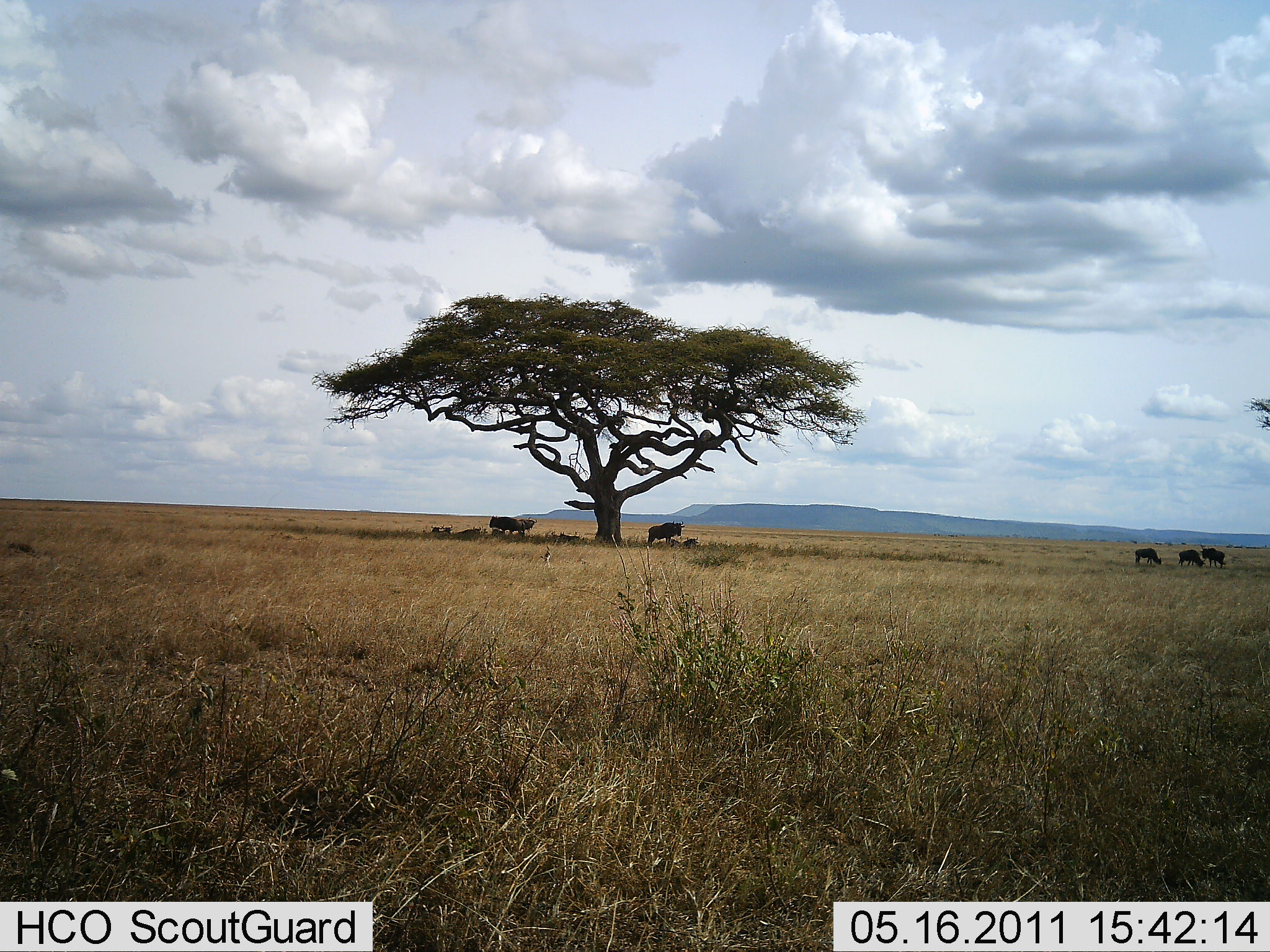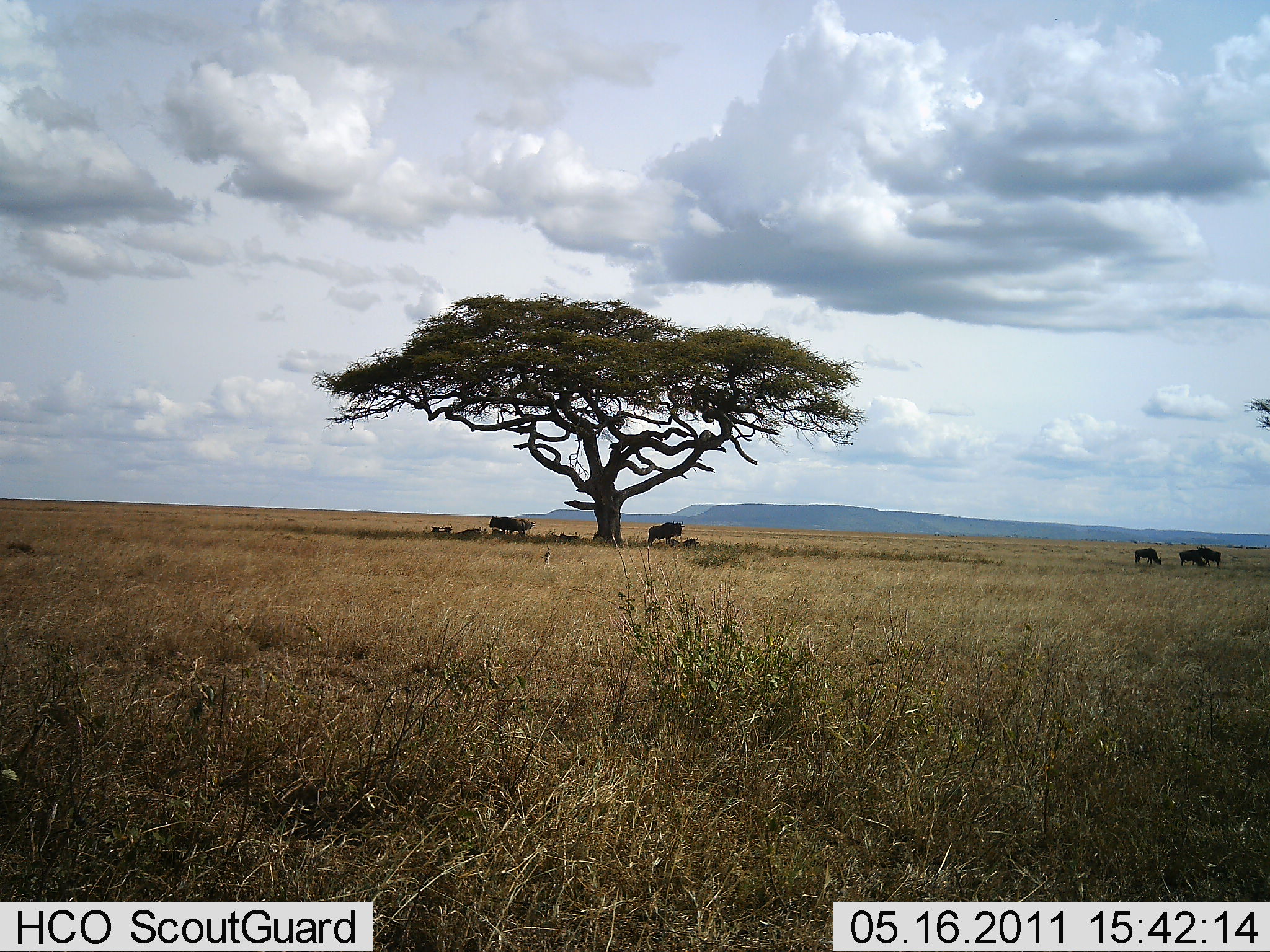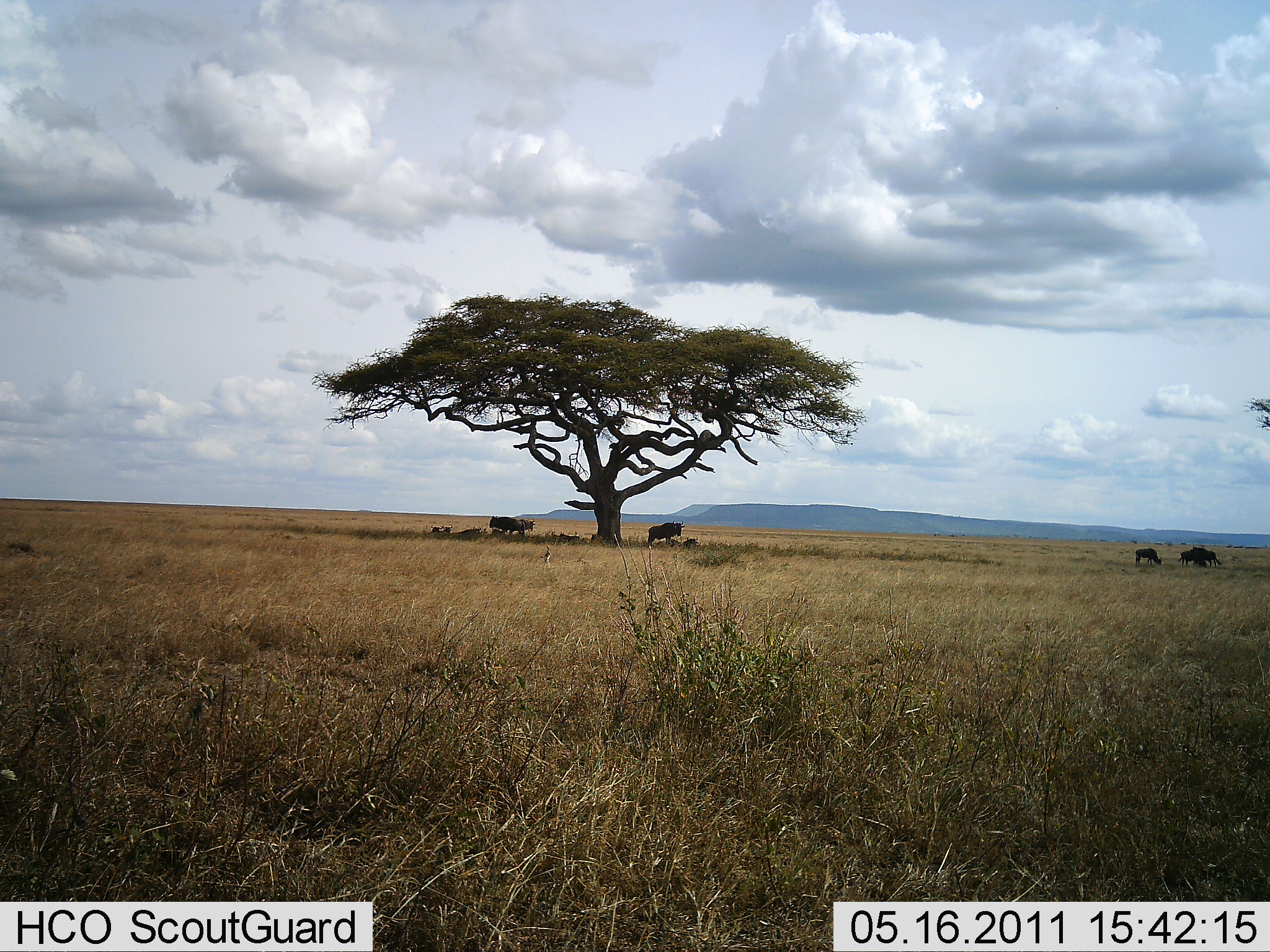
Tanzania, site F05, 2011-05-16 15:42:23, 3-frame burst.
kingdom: Animalia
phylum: Chordata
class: Mammalia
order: Artiodactyla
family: Bovidae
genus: Connochaetes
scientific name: Connochaetes taurinus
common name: blue wildebeest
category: wildebeest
Wildebeest (blue wildebeest) (Connochaetes taurinus), count 6. Behavior (volunteer vote fractions): standing 92%, resting 17%, moving 0%, interacting 8%. Young present (vote fraction): 0%. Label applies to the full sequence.